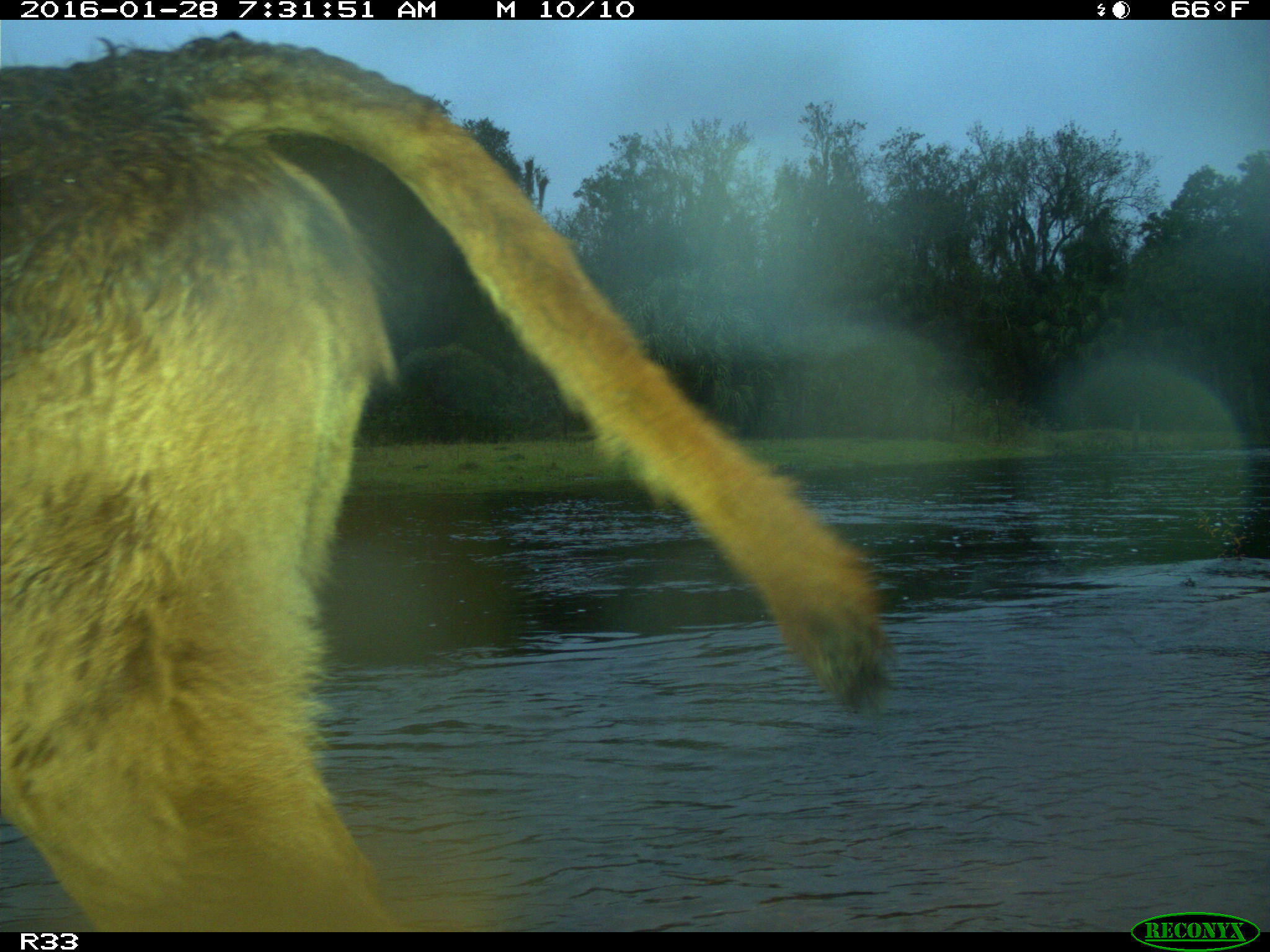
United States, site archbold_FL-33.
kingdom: Animalia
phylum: Chordata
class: Mammalia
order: Artiodactyla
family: Bovidae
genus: Bos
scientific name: Bos taurus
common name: domestic cow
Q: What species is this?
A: Bos taurus (domestic cow).